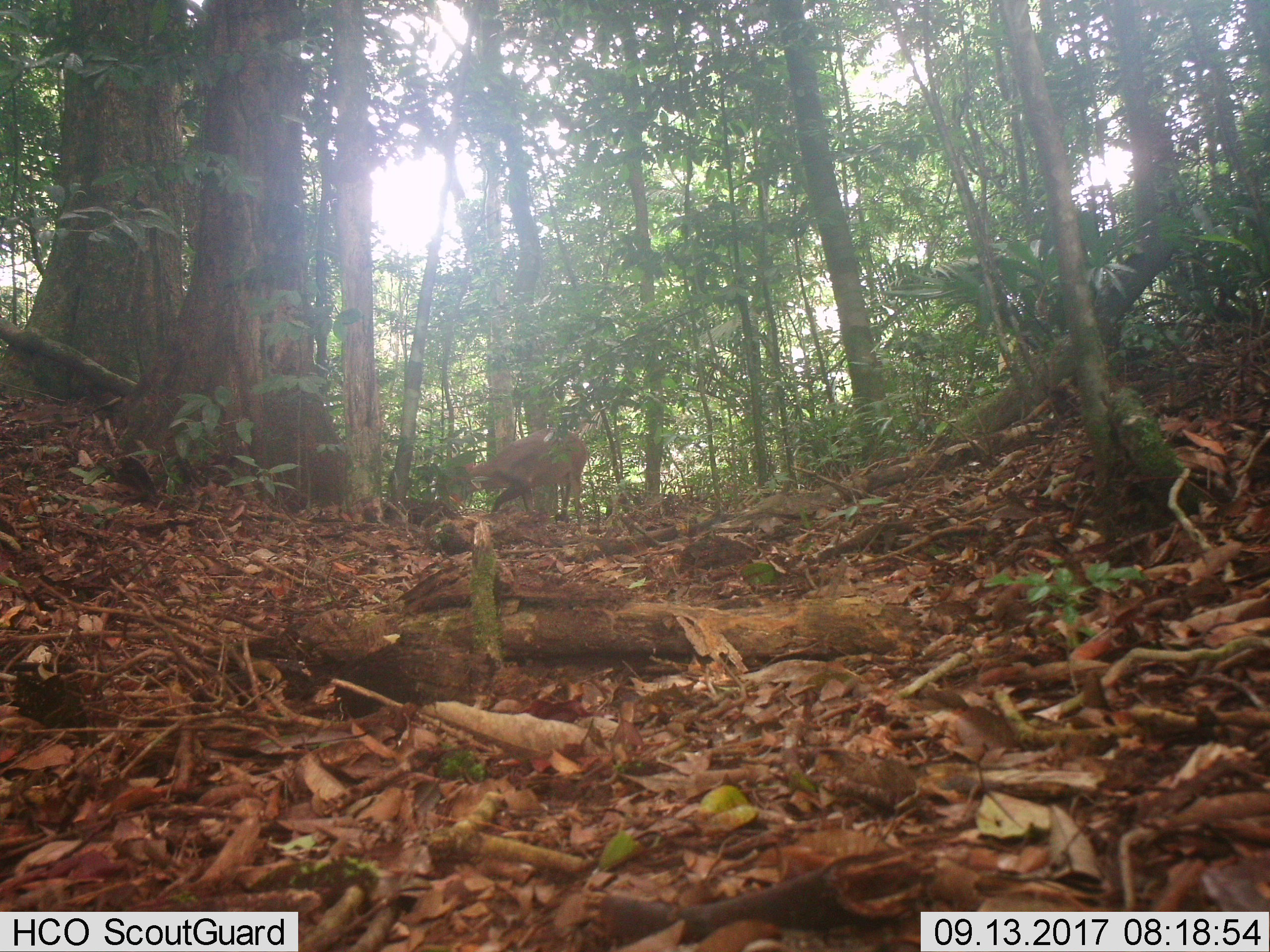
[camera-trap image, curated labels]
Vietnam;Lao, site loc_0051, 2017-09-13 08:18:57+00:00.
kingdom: Animalia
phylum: Chordata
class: Mammalia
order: Artiodactyla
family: Cervidae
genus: Muntiacus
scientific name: Muntiacus vuquangensis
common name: large-antlered muntjac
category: large antlered muntjac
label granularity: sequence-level